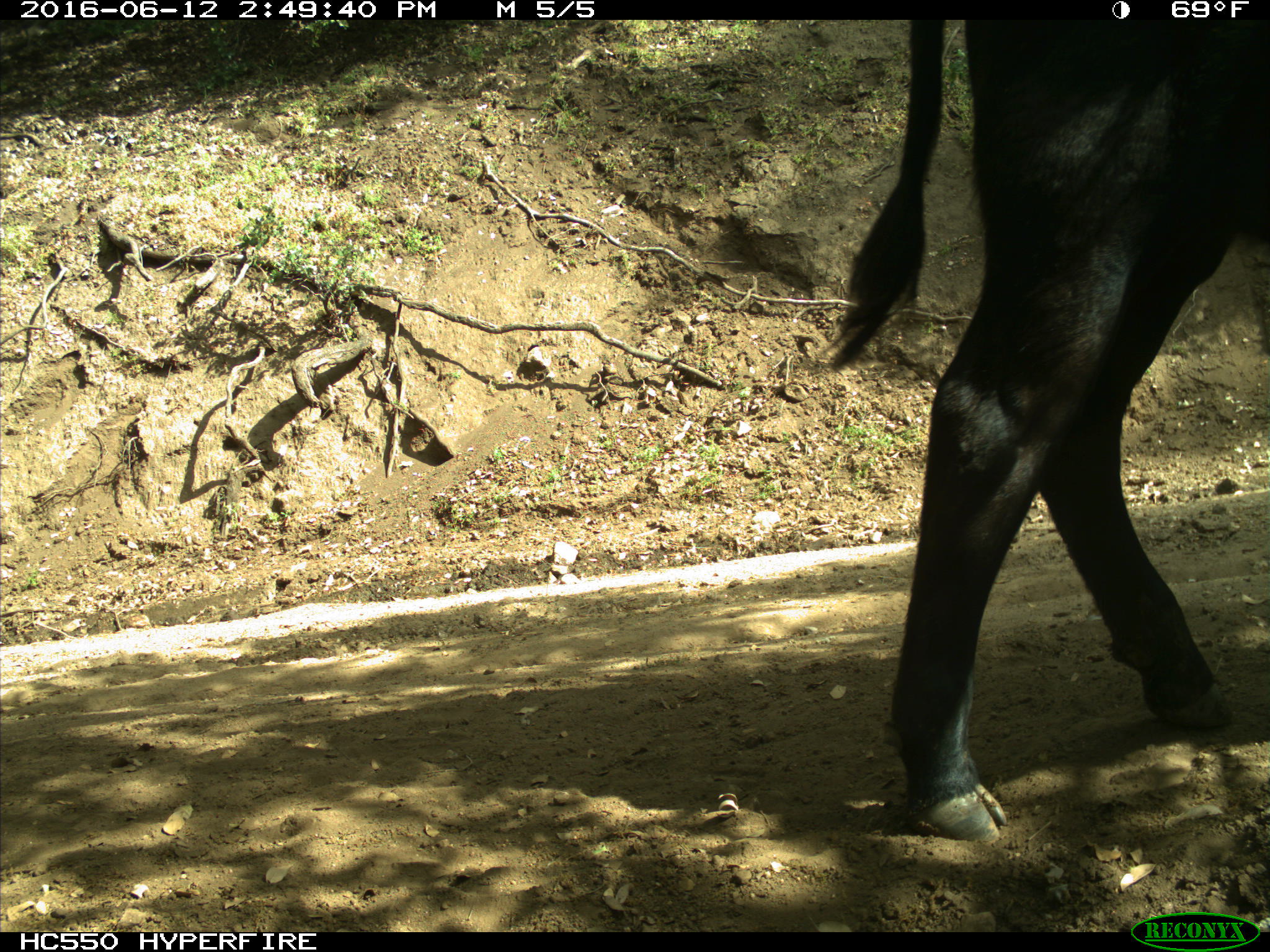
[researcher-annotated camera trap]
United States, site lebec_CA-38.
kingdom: Animalia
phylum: Chordata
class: Mammalia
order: Artiodactyla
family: Bovidae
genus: Bos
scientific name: Bos taurus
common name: domestic cow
Bos taurus (domestic cow).